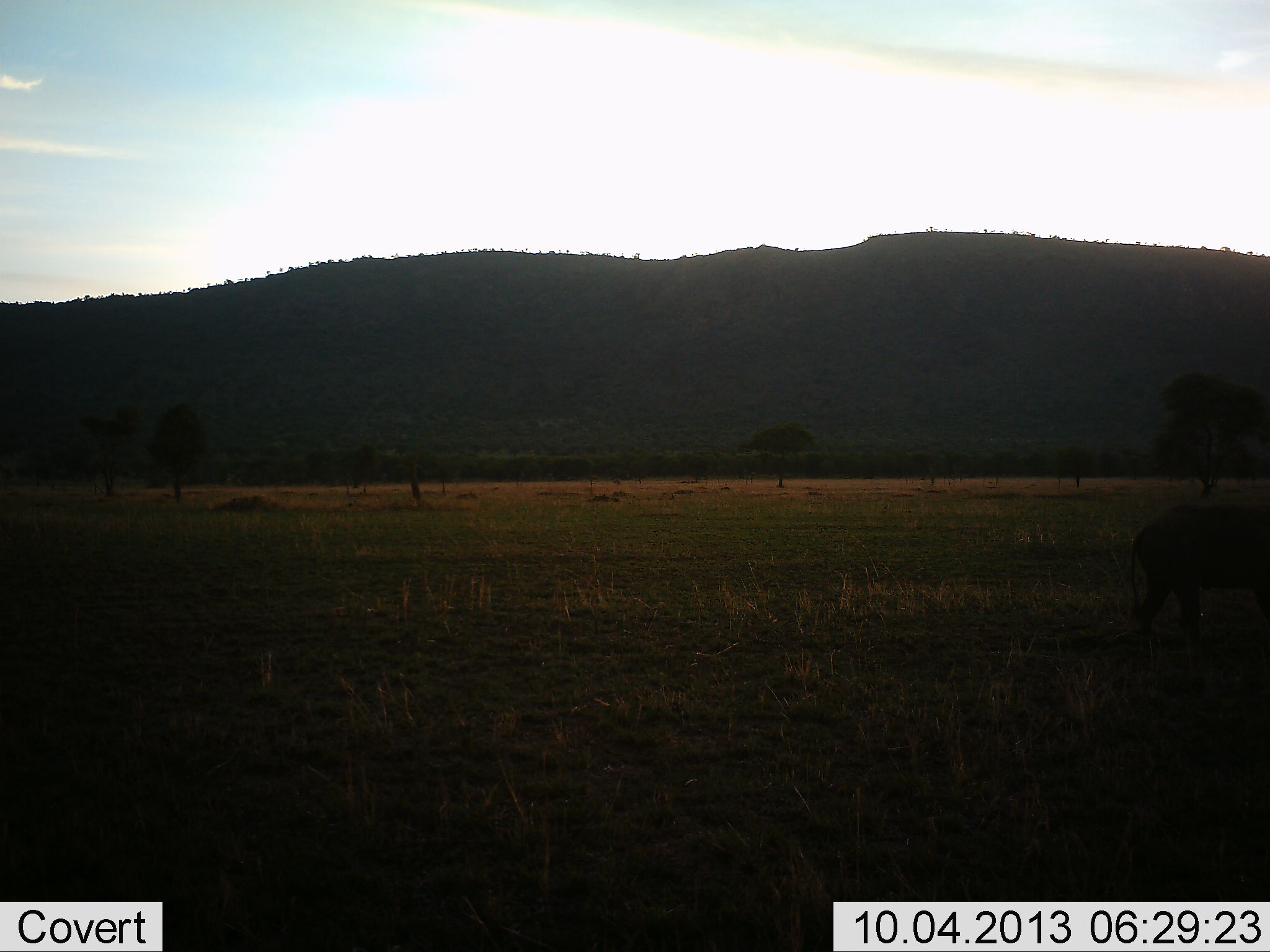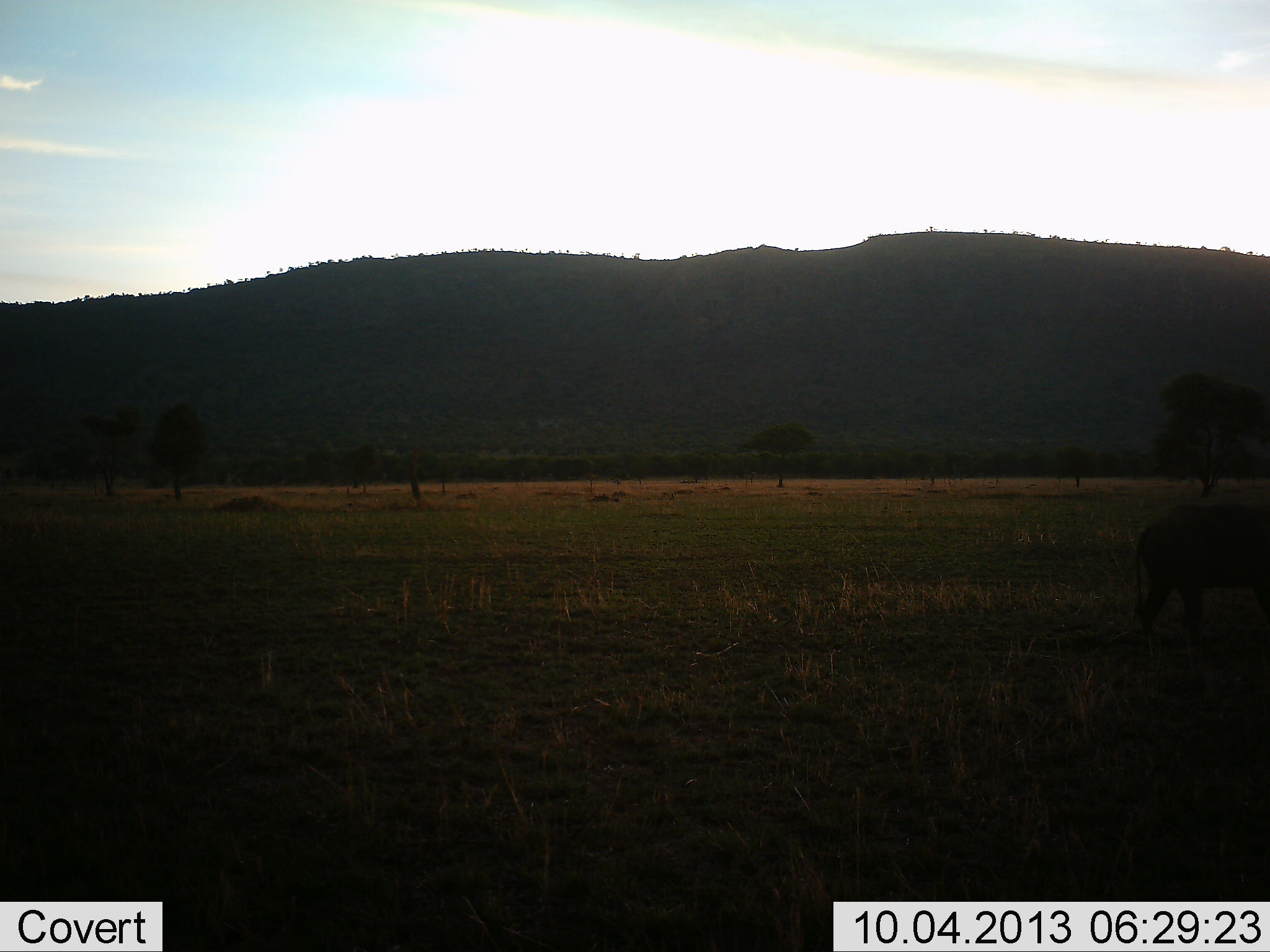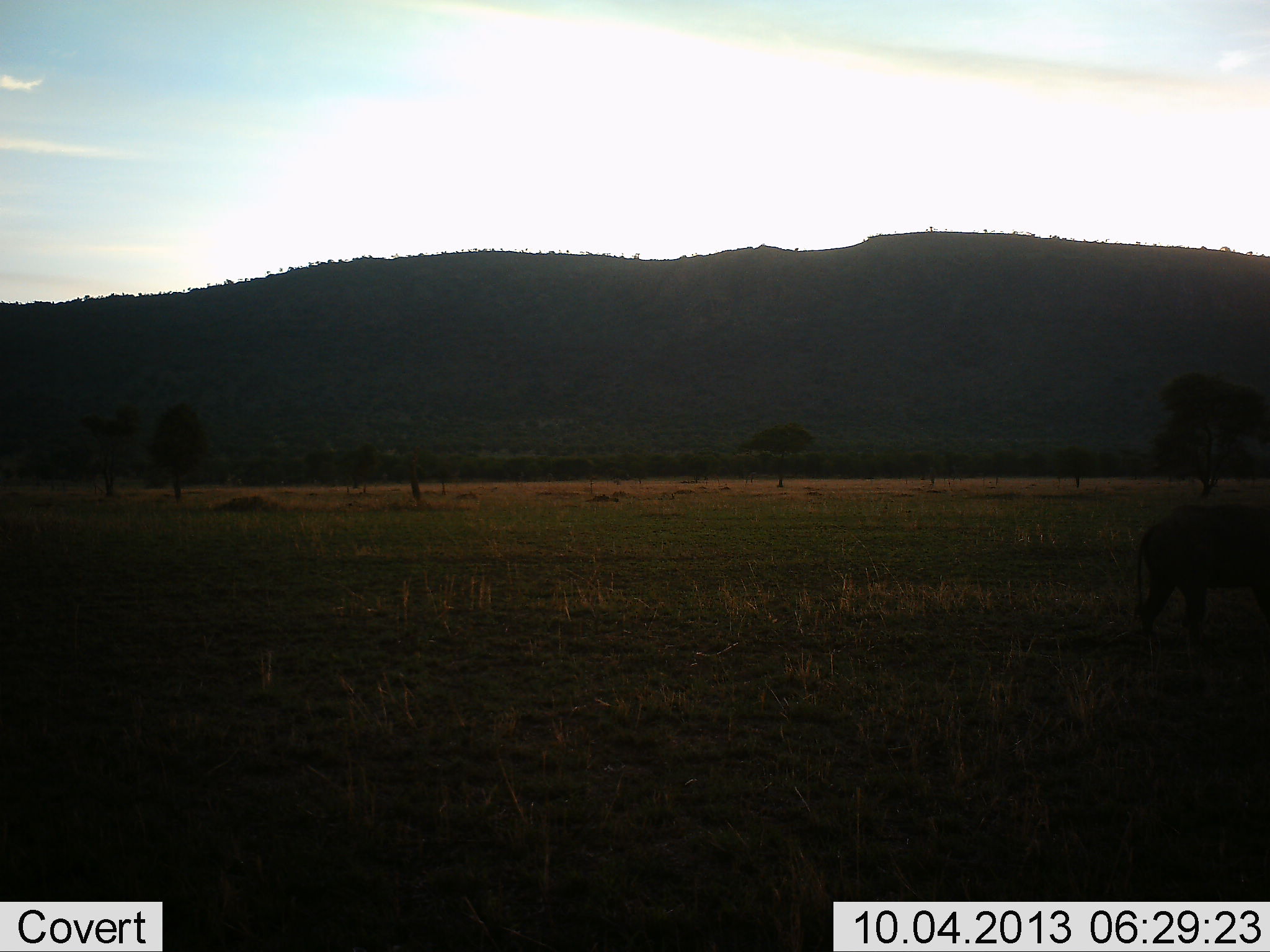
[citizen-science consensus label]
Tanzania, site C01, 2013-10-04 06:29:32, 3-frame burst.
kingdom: Animalia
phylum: Chordata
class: Mammalia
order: Artiodactyla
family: Bovidae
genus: Syncerus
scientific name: Syncerus caffer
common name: cape buffalo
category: buffalo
Buffalo (cape buffalo) (Syncerus caffer), count 1. Behavior (volunteer vote fractions): standing 50%, resting 0%, moving 50%, interacting 0%. Young present (vote fraction): 0%. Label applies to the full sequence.